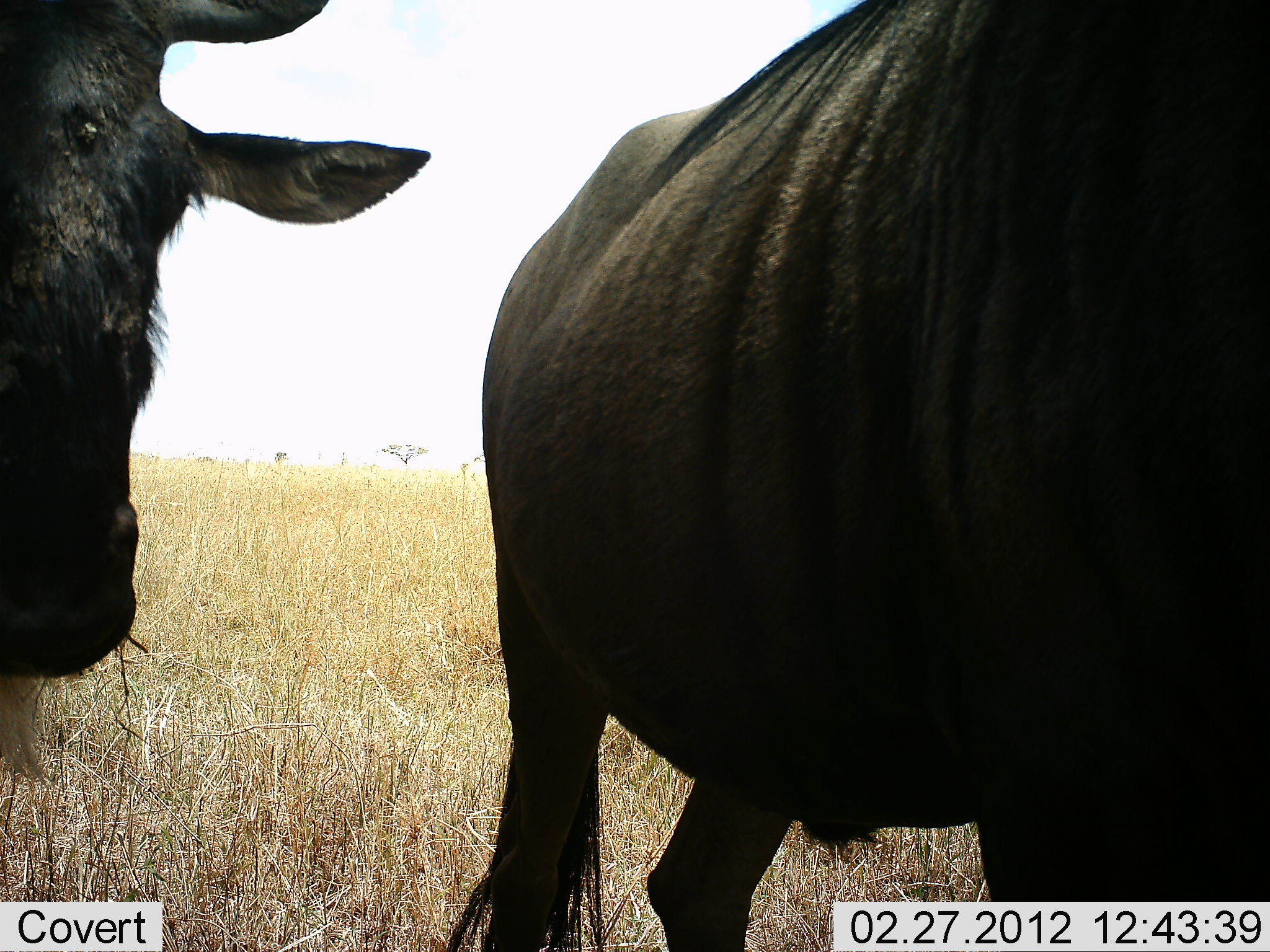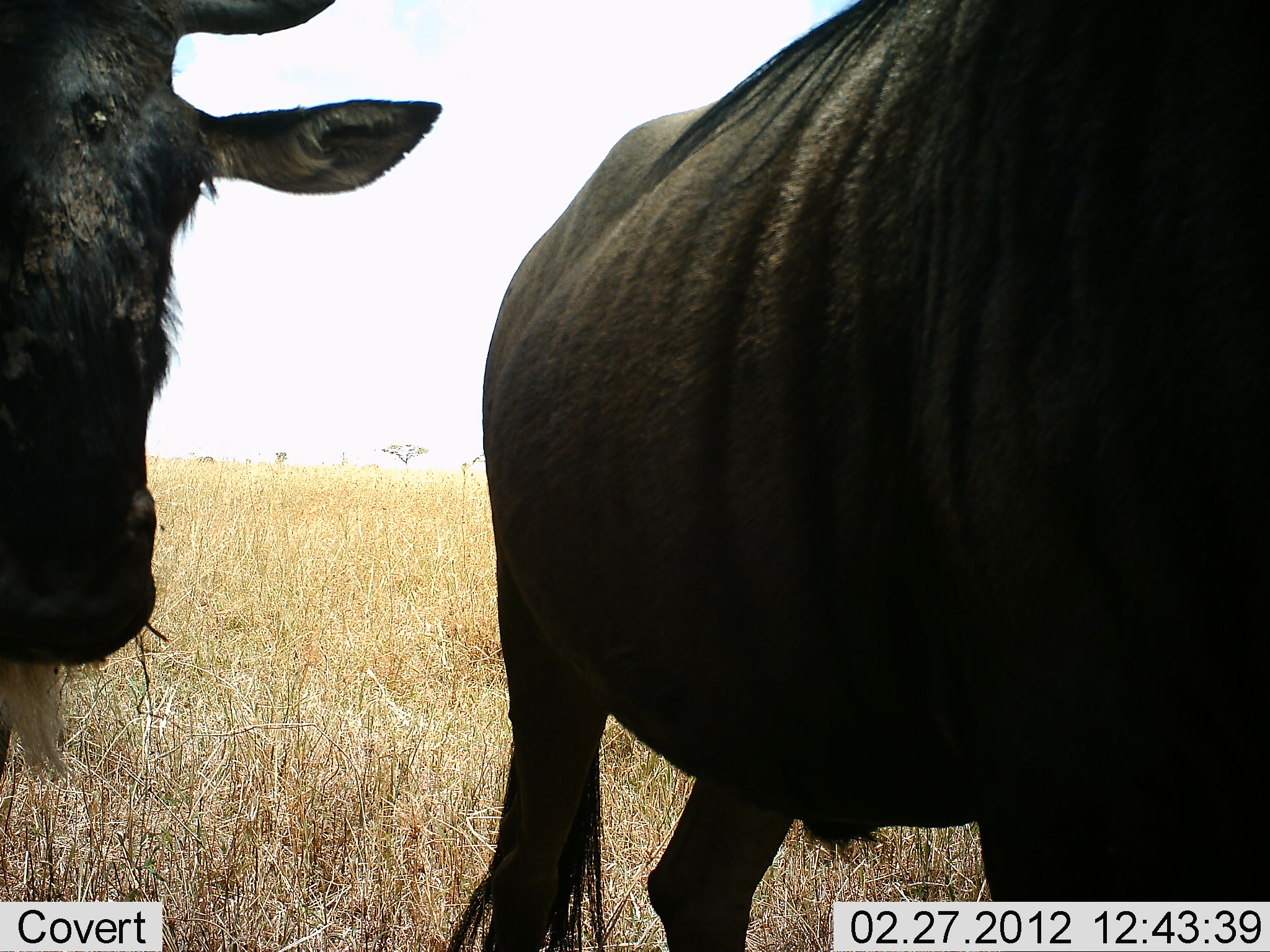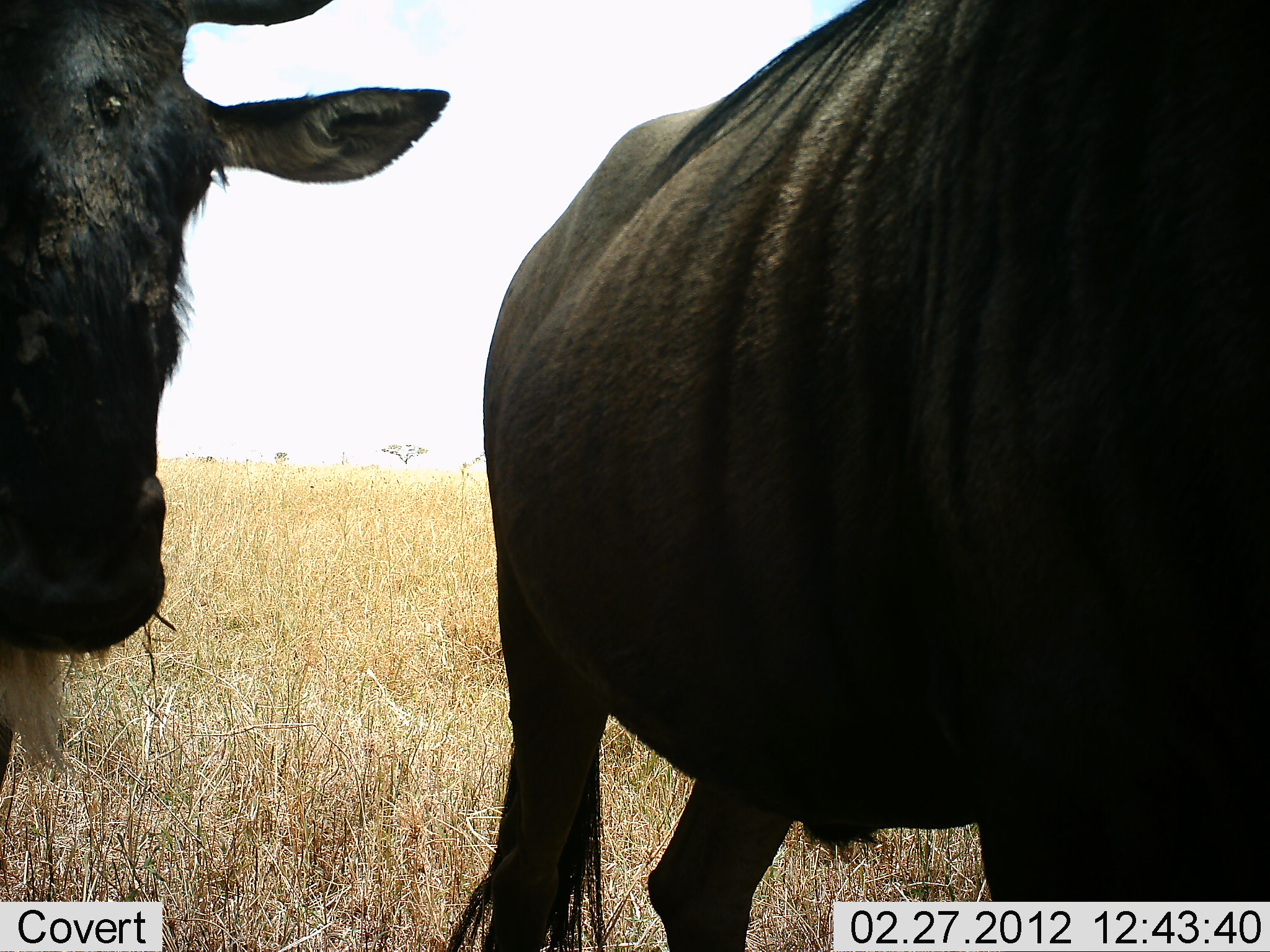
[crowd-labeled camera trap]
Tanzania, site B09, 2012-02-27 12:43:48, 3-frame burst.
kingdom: Animalia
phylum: Chordata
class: Mammalia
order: Artiodactyla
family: Bovidae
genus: Connochaetes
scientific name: Connochaetes taurinus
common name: blue wildebeest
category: wildebeest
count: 2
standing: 89%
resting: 3%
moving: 9%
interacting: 9%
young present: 0%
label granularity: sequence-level